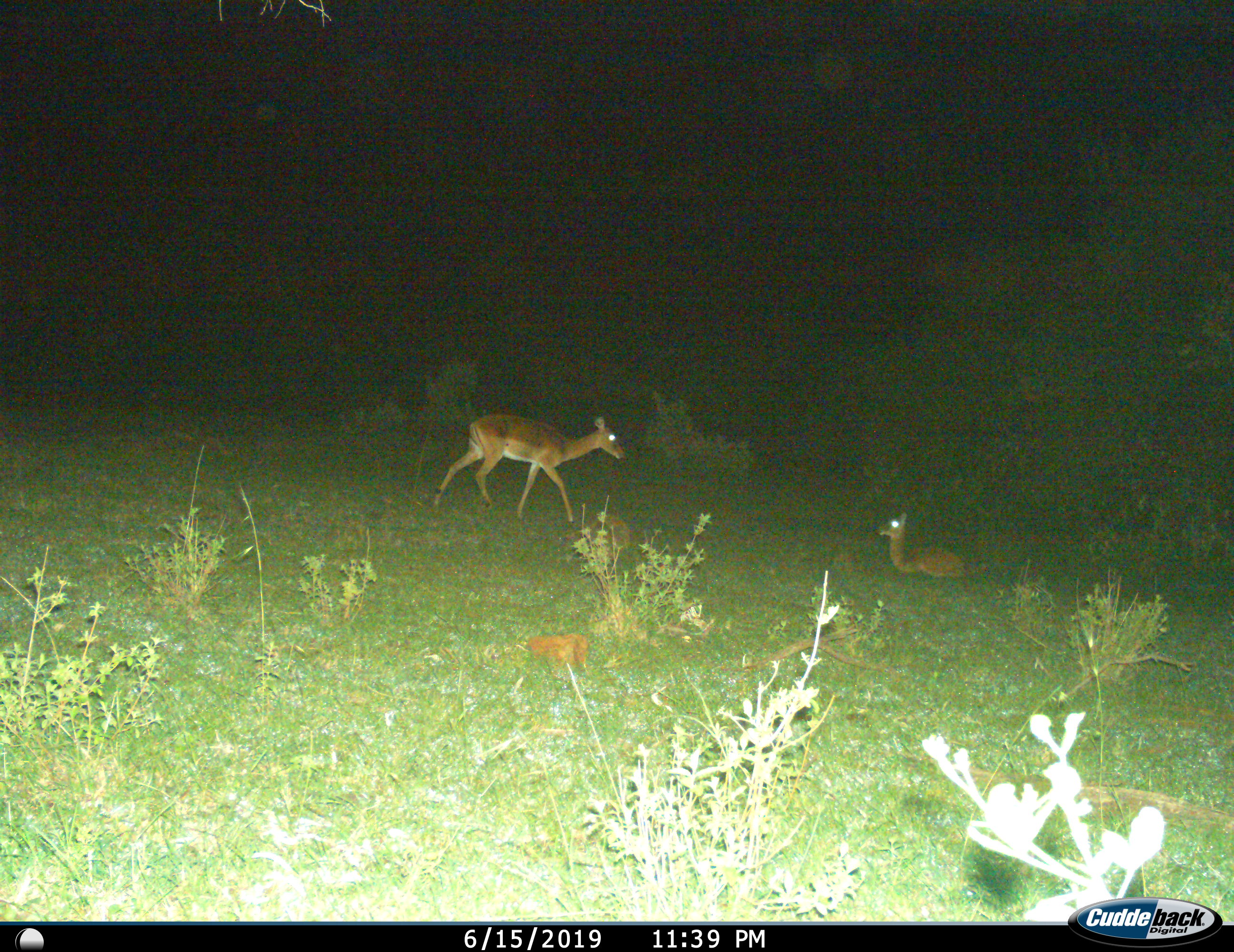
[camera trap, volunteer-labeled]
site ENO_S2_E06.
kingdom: Animalia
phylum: Chordata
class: Mammalia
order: Artiodactyla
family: Bovidae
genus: Aepyceros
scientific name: Aepyceros melampus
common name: impala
Impala (Aepyceros melampus), count 2. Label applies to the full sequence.